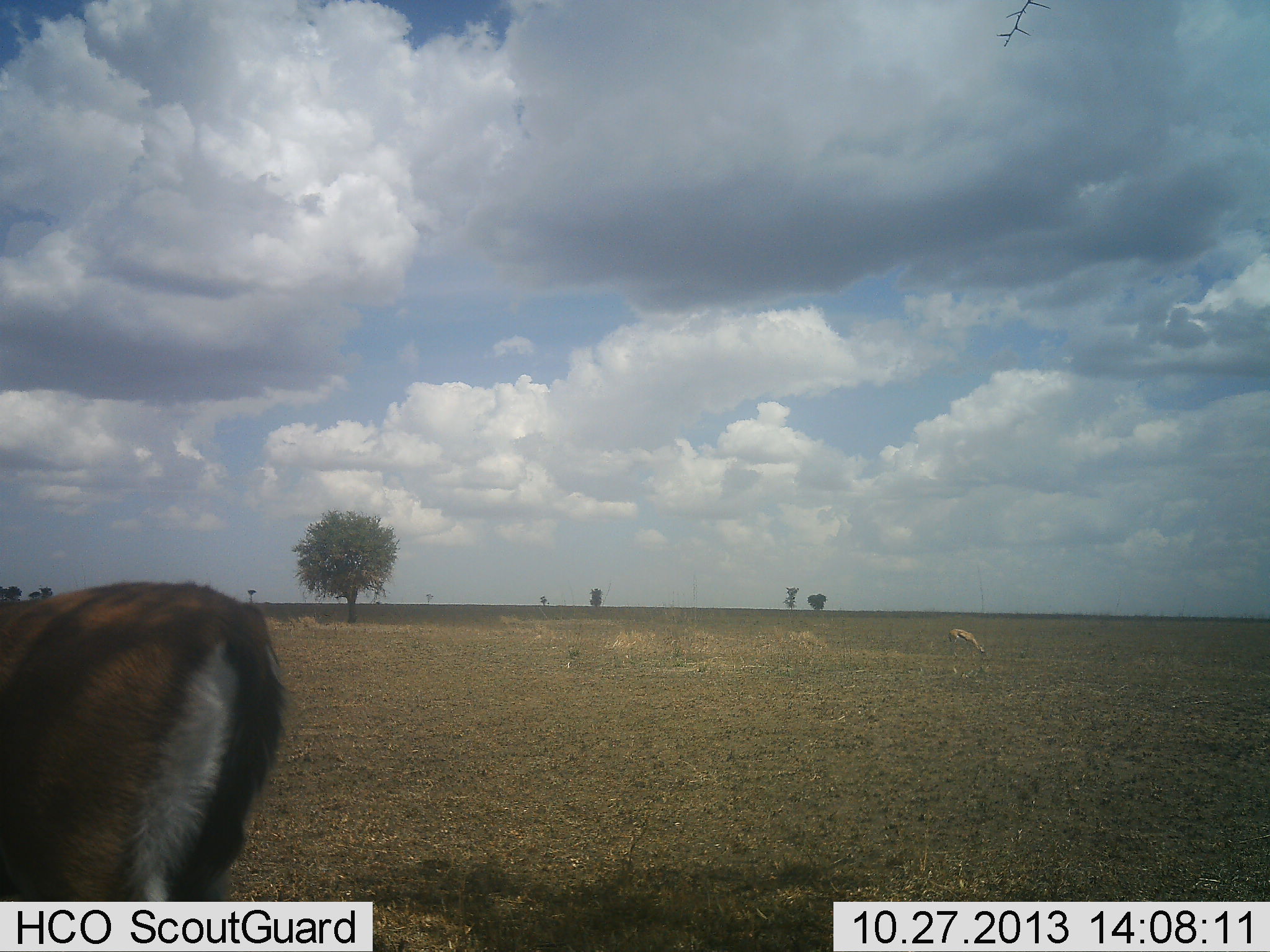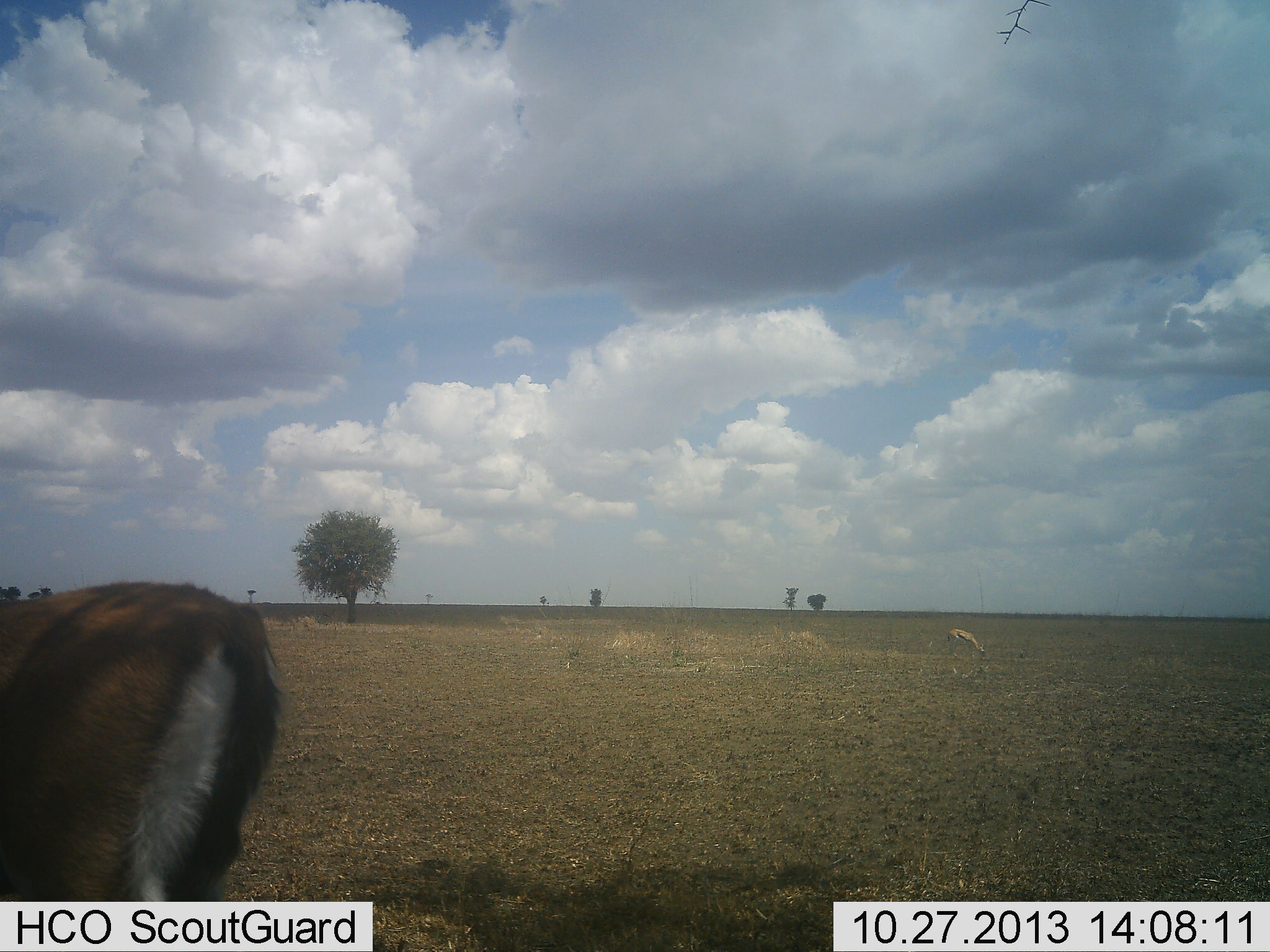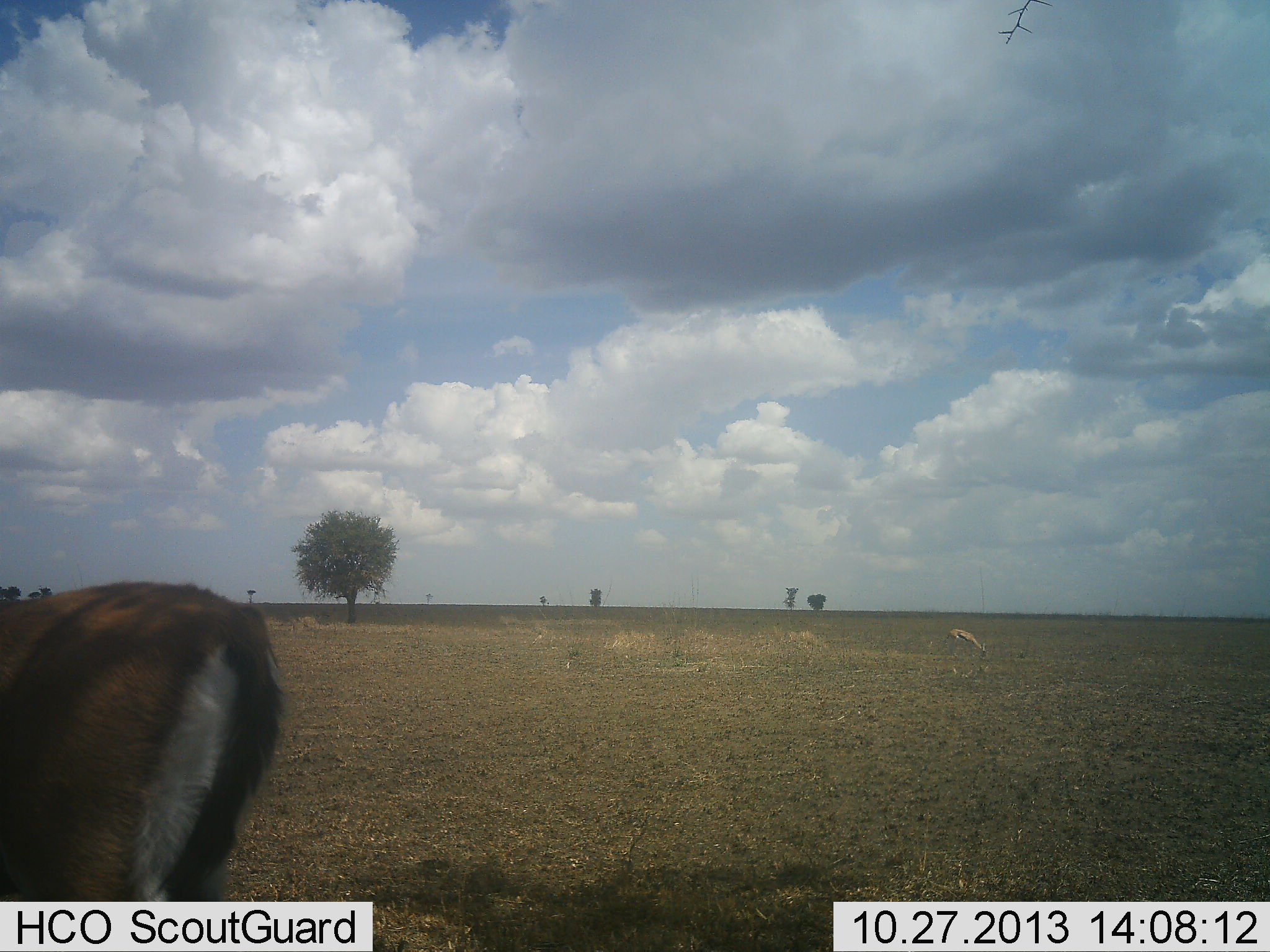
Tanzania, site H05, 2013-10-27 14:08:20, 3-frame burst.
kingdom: Animalia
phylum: Chordata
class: Mammalia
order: Artiodactyla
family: Bovidae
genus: Eudorcas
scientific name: Eudorcas thomsonii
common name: thomson's gazelle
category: gazellethomsons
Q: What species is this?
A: Gazellethomsons (thomson's gazelle) (Eudorcas thomsonii).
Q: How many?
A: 1.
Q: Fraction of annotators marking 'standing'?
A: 90%.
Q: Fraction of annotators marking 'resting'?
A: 0%.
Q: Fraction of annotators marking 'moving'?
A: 0%.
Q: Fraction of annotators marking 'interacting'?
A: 0%.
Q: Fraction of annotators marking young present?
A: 0%.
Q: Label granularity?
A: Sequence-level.